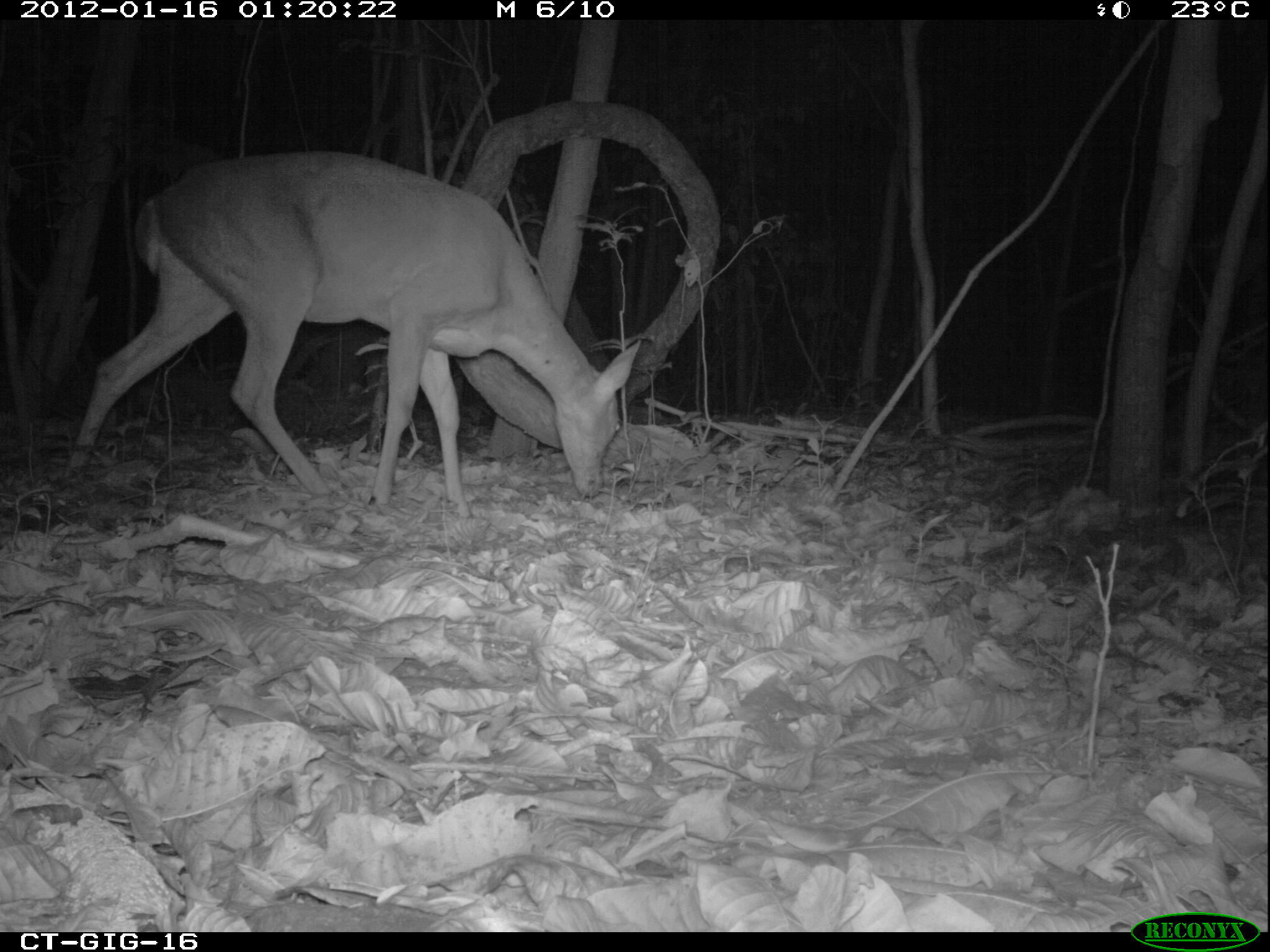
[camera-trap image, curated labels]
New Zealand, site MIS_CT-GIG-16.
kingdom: Animalia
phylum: Chordata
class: Mammalia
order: Artiodactyla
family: Cervidae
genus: Odocoileus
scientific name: Odocoileus virginianus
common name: white-tailed deer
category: white tailed deer